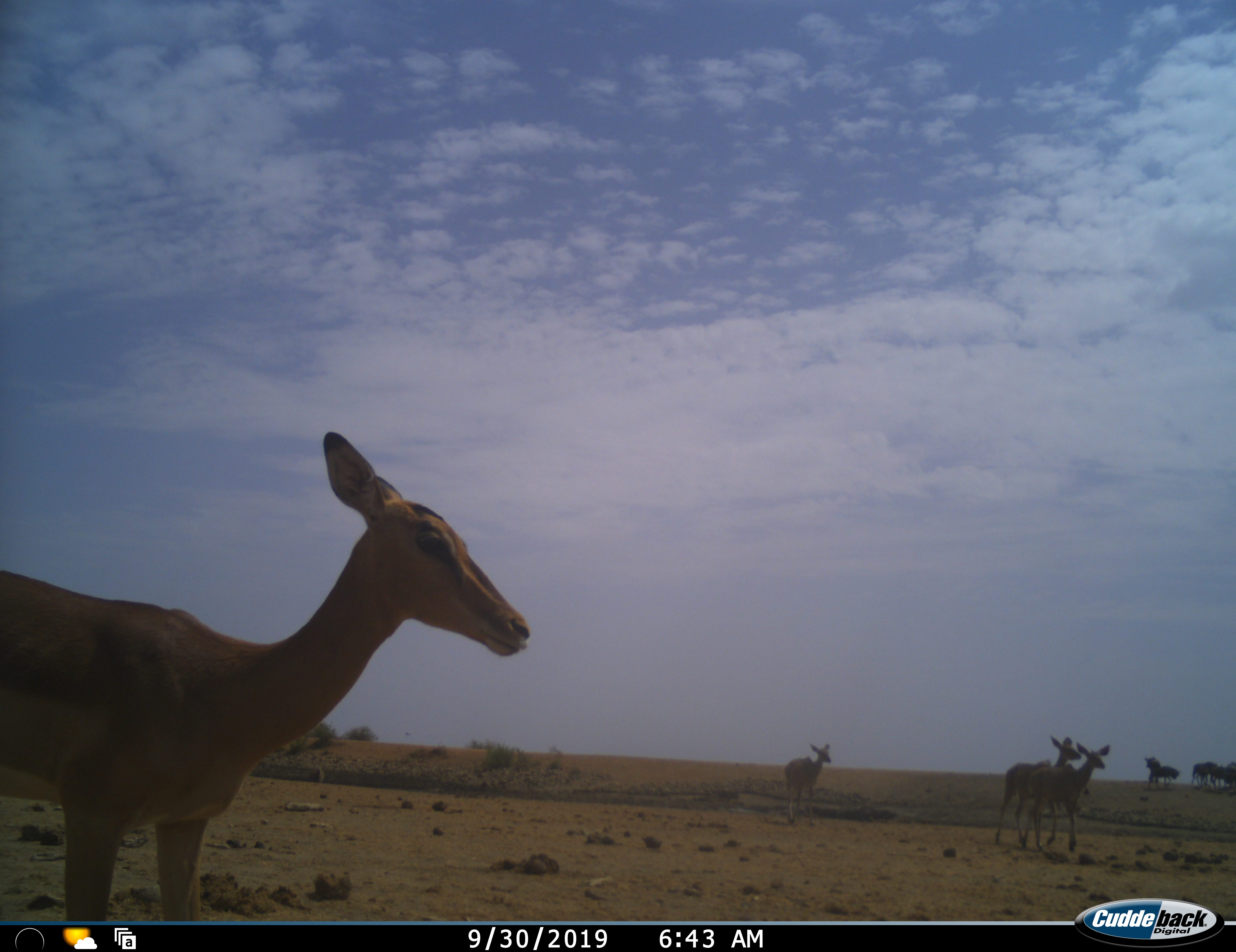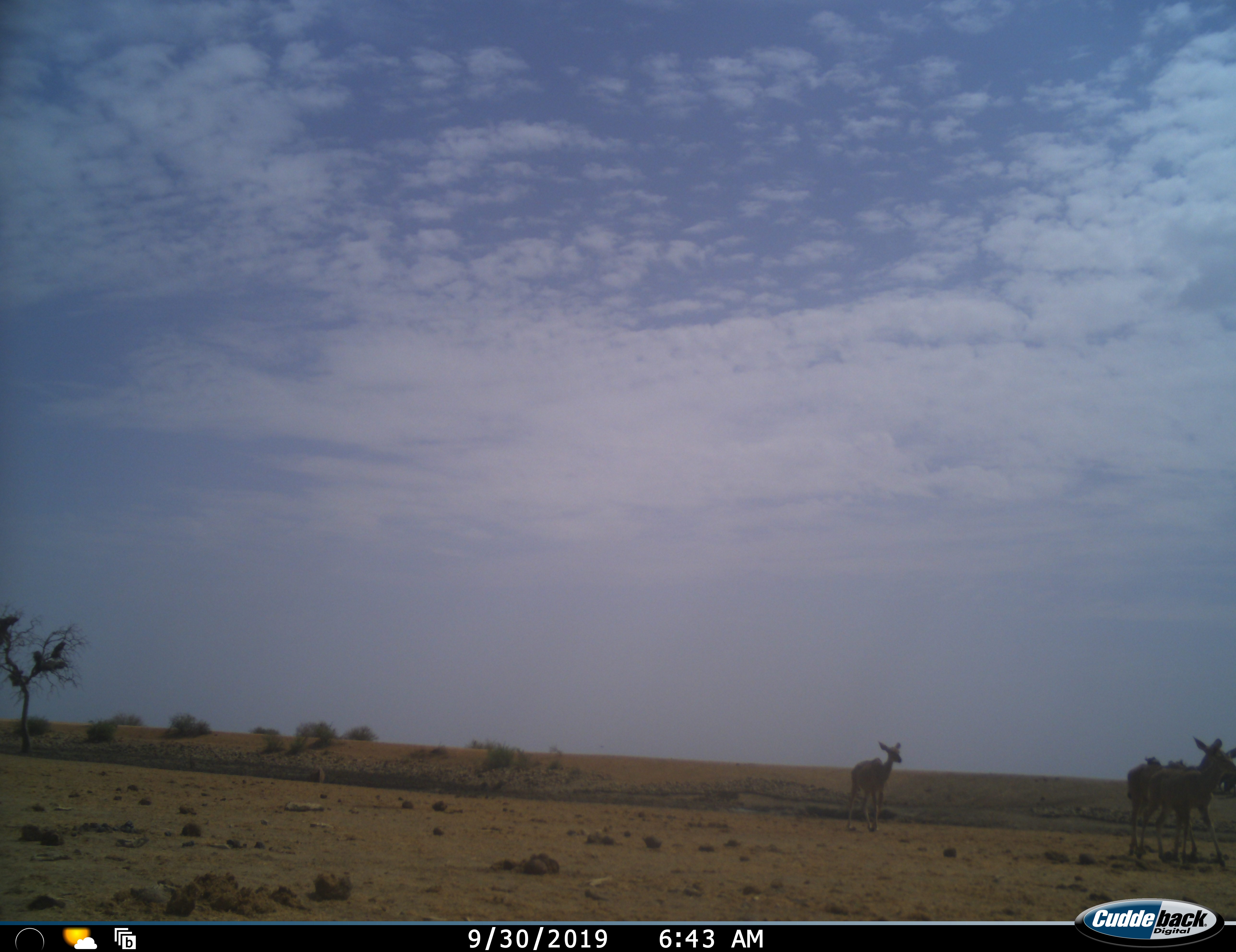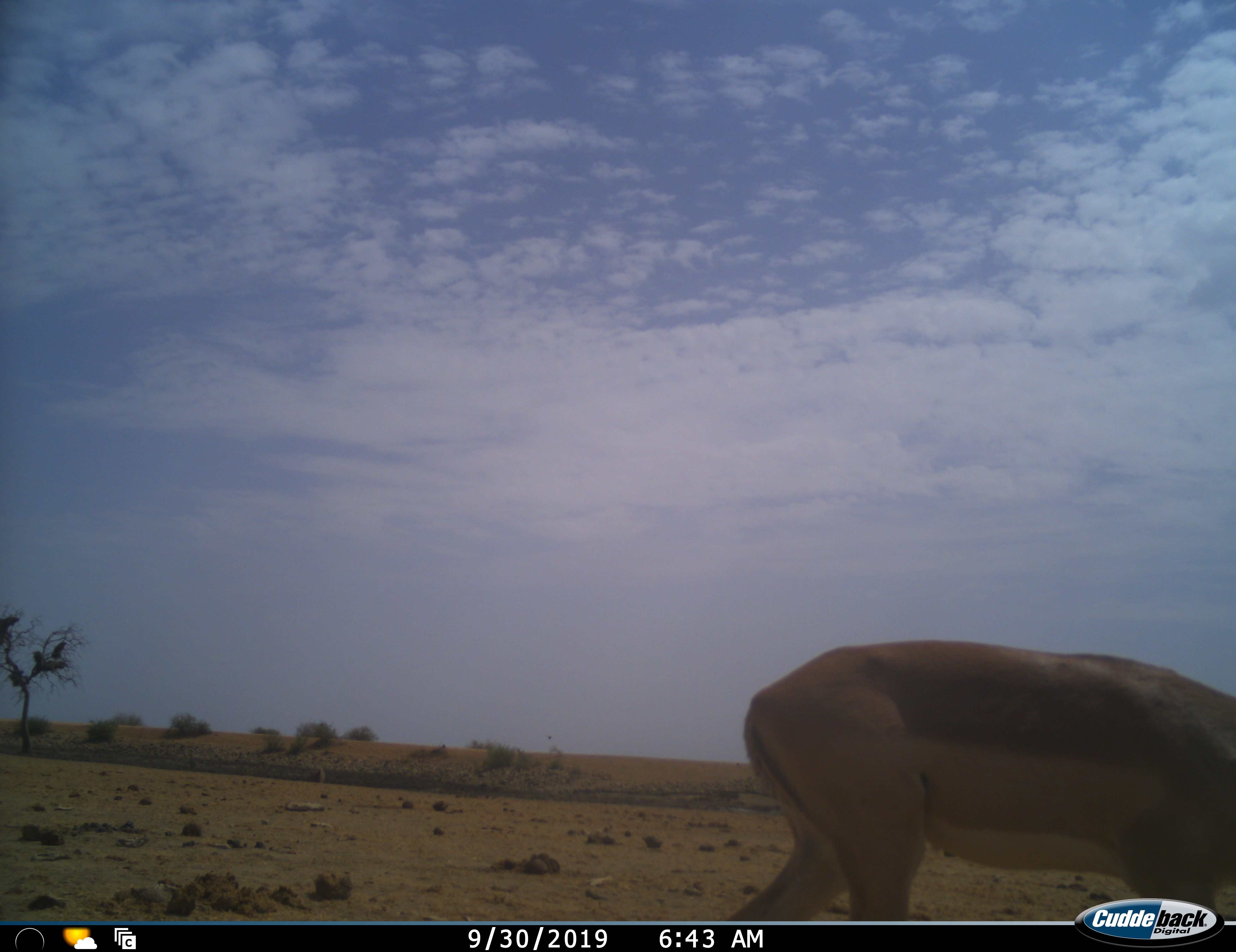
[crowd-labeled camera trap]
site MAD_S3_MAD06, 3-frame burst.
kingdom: Animalia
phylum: Chordata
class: Mammalia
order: Artiodactyla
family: Bovidae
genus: Aepyceros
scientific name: Aepyceros melampus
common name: impala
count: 4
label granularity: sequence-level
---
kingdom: Animalia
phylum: Chordata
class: Mammalia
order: Artiodactyla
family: Bovidae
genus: Connochaetes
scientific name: Connochaetes taurinus taurinus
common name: blue wildebeest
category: wildebeestblue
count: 5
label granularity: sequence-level